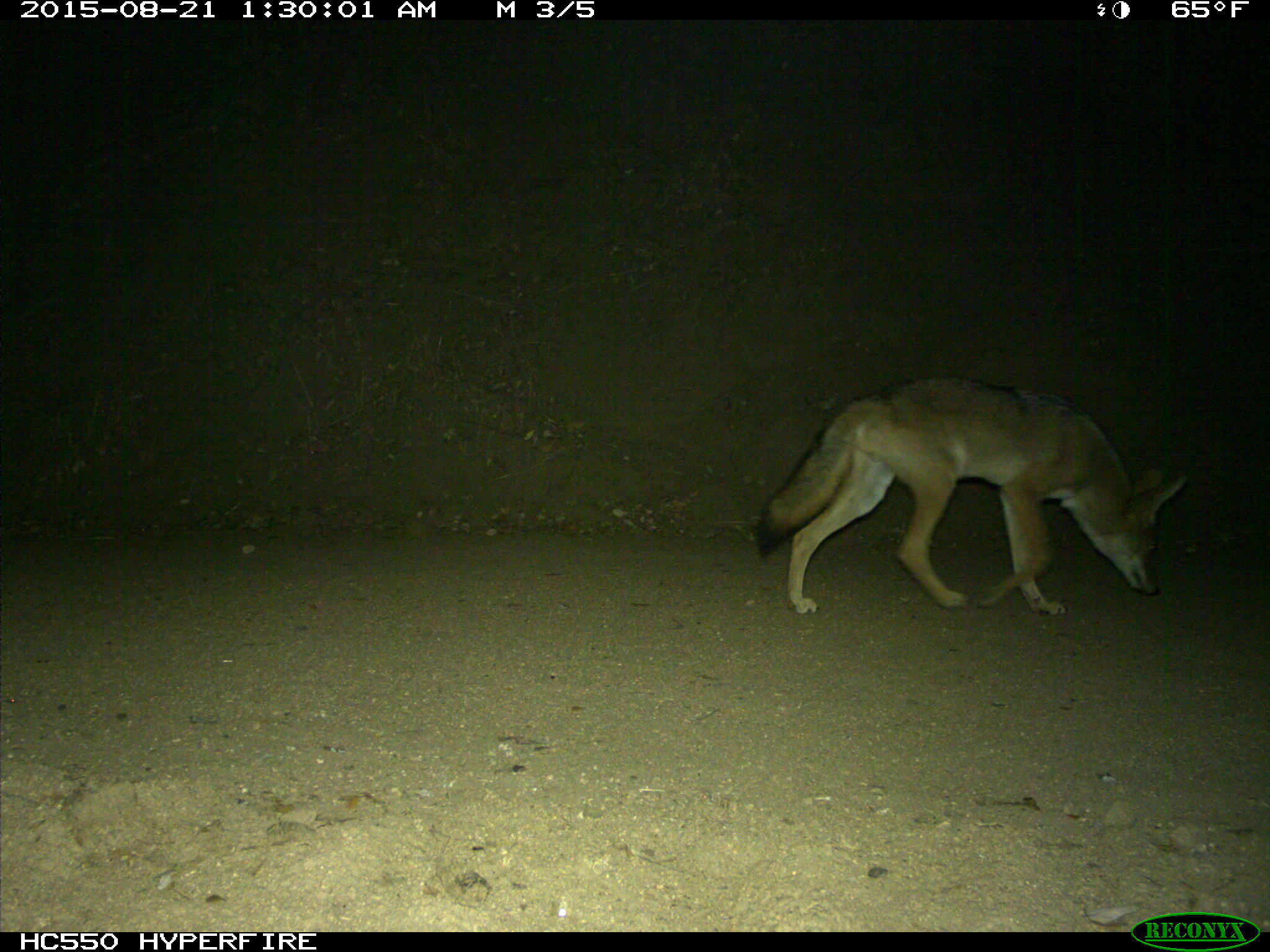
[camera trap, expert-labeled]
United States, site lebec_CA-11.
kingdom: Animalia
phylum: Chordata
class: Mammalia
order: Carnivora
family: Canidae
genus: Canis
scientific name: Canis latrans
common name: coyote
Canis latrans (coyote).